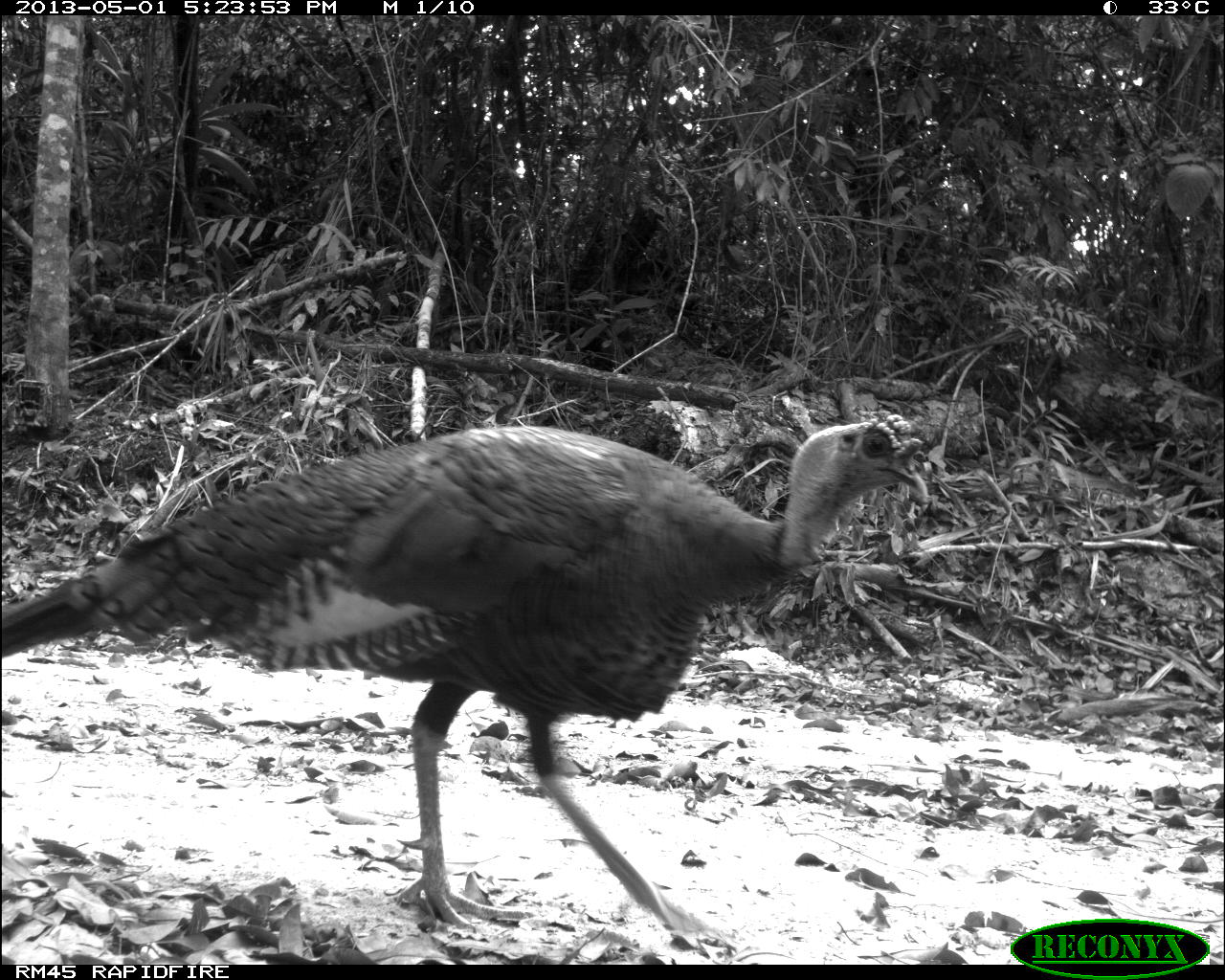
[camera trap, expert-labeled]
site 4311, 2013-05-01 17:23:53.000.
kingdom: Animalia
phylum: Chordata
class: Aves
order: Galliformes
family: Phasianidae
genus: Meleagris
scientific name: Meleagris ocellata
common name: ocellated turkey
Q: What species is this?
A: Meleagris ocellata (ocellated turkey).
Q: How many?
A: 1.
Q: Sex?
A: Male.